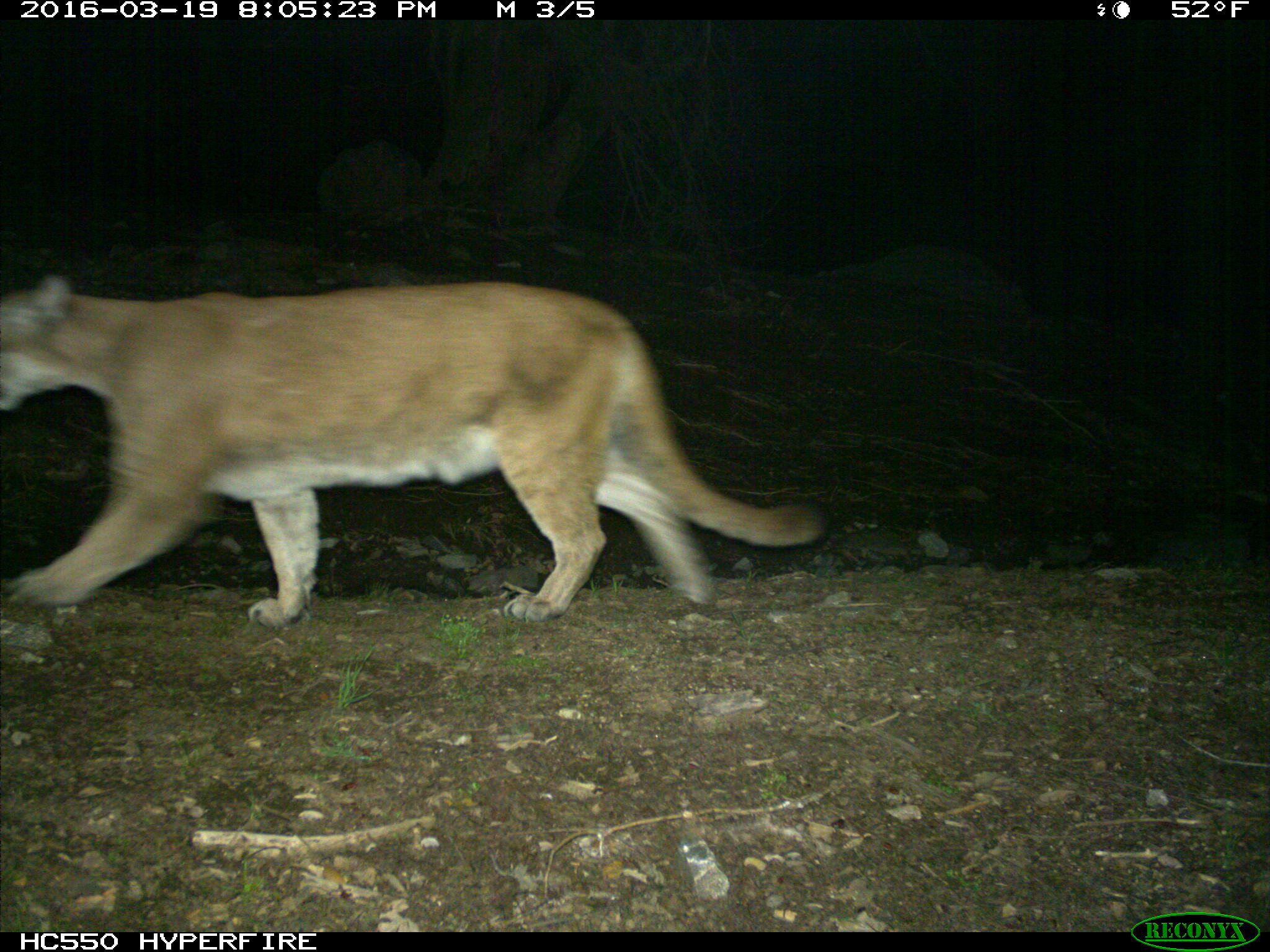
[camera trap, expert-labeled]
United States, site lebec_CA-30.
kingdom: Animalia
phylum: Chordata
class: Mammalia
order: Carnivora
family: Felidae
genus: Puma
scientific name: Puma concolor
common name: mountain lion